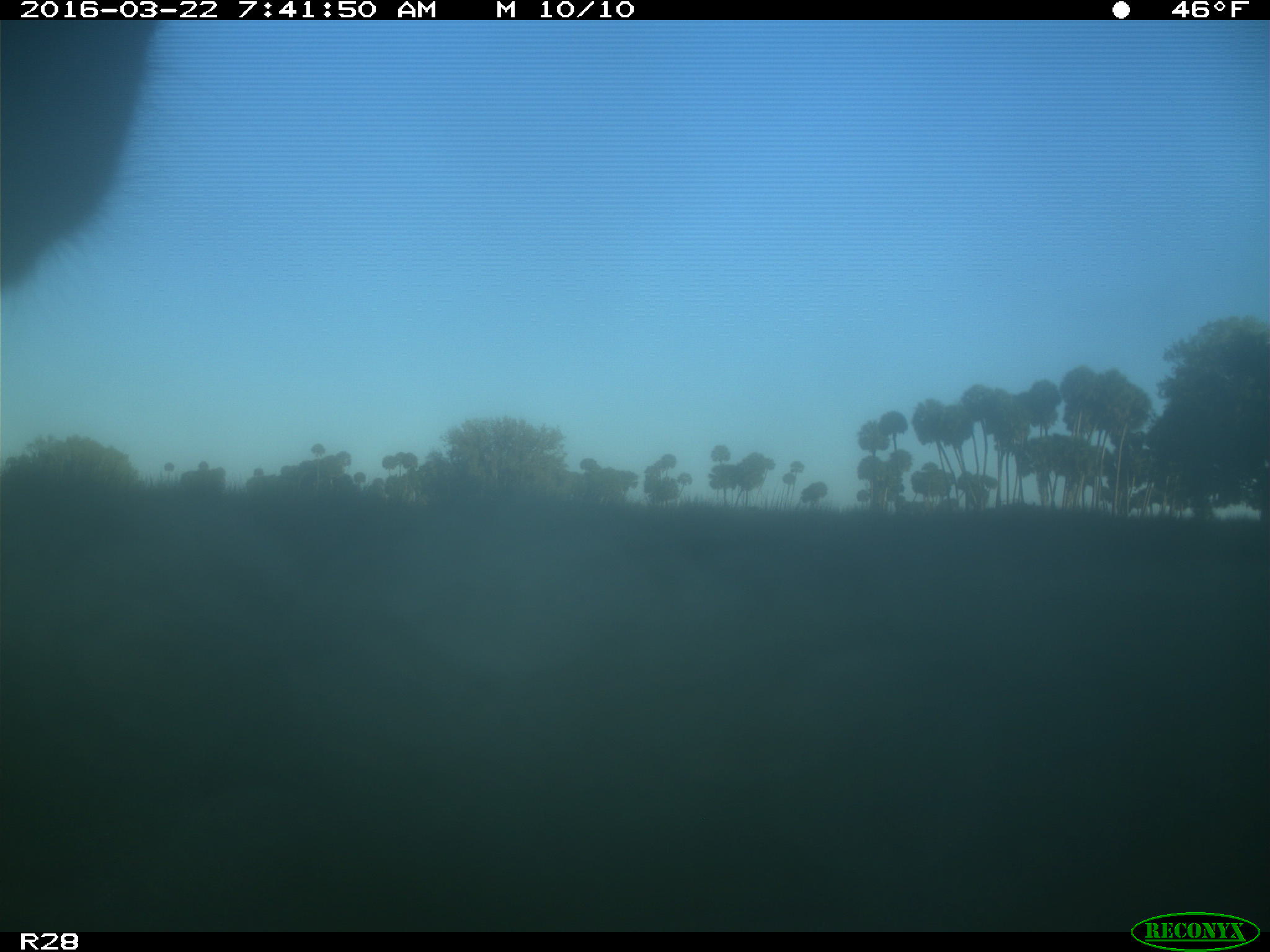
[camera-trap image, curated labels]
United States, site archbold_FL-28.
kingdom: Animalia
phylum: Chordata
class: Mammalia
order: Artiodactyla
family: Bovidae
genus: Bos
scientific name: Bos taurus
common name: domestic cow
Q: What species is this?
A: Bos taurus (domestic cow).